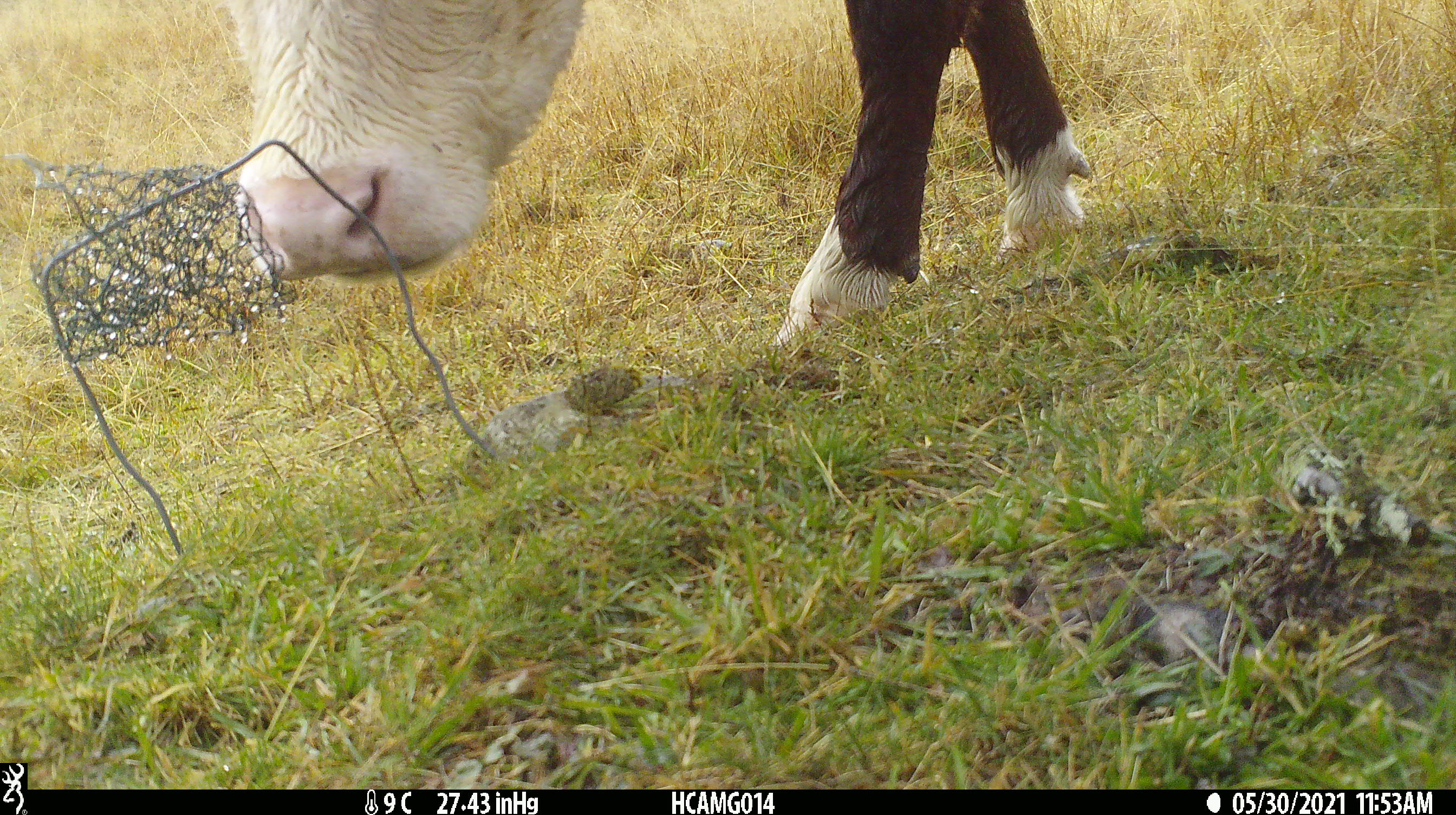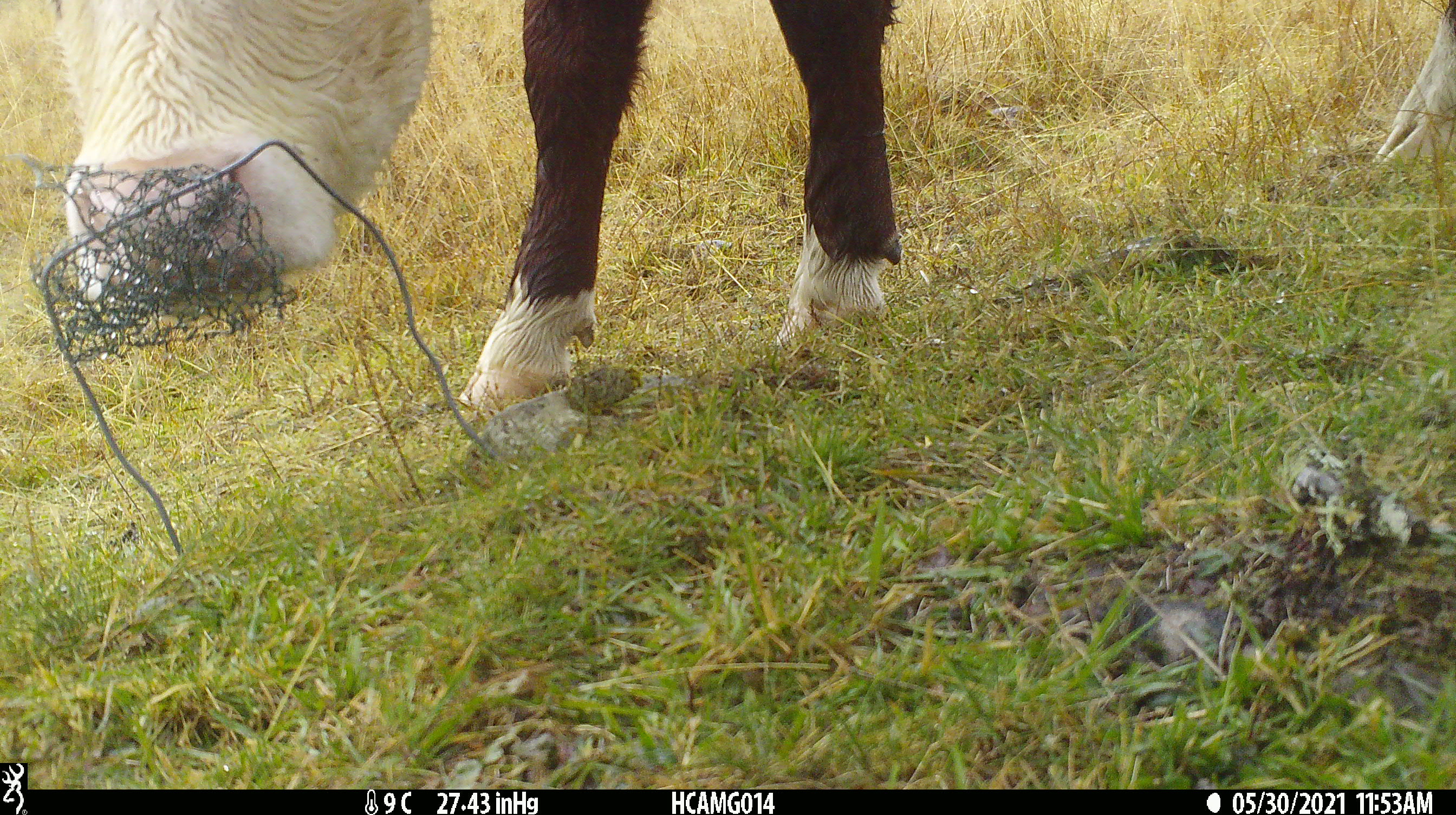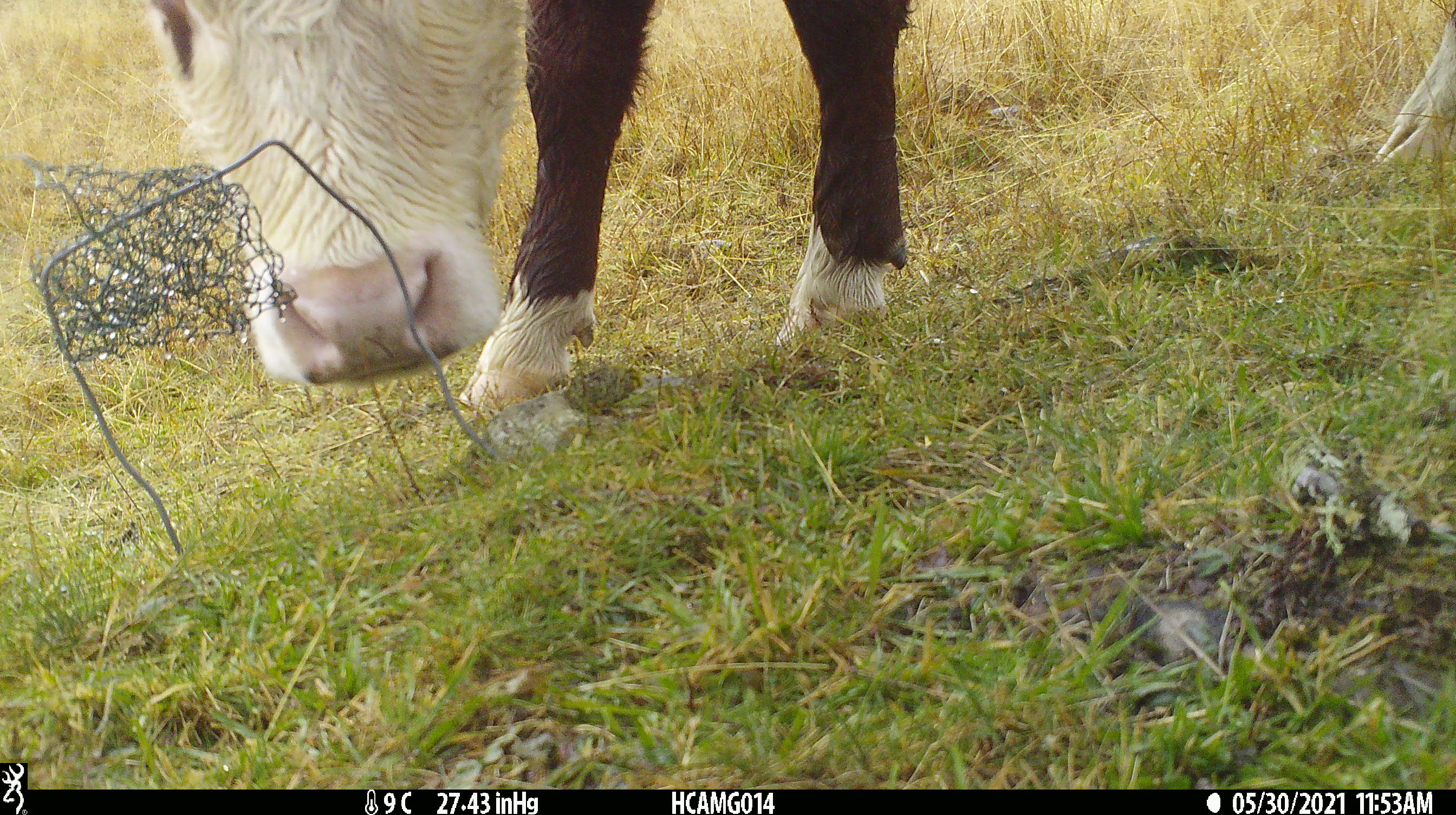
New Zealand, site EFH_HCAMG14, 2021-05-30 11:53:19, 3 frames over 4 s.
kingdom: Animalia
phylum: Chordata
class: Mammalia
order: Artiodactyla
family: Bovidae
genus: Bos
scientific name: Bos taurus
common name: domestic cow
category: cow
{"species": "cow (domestic cow) (Bos taurus)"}